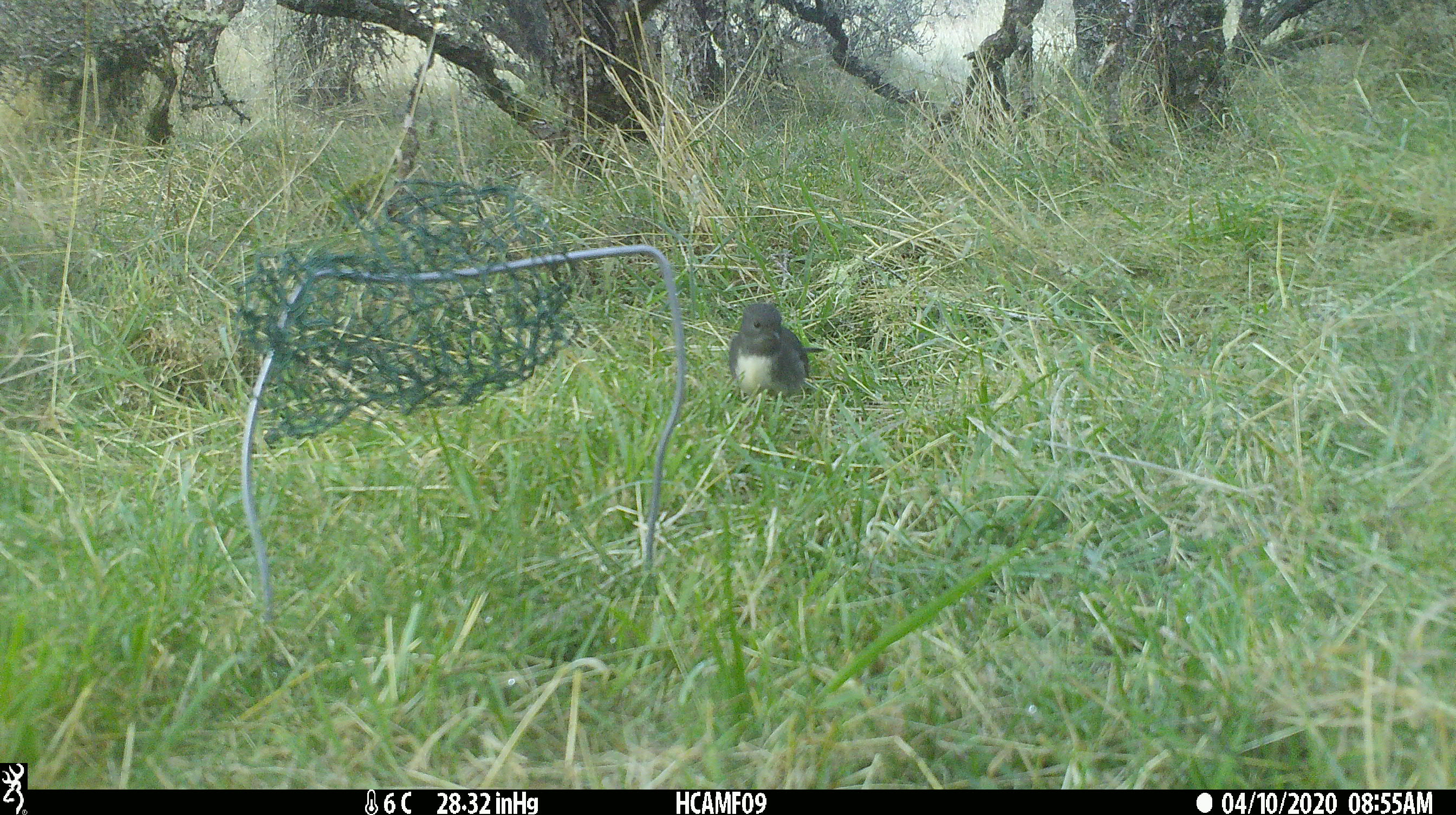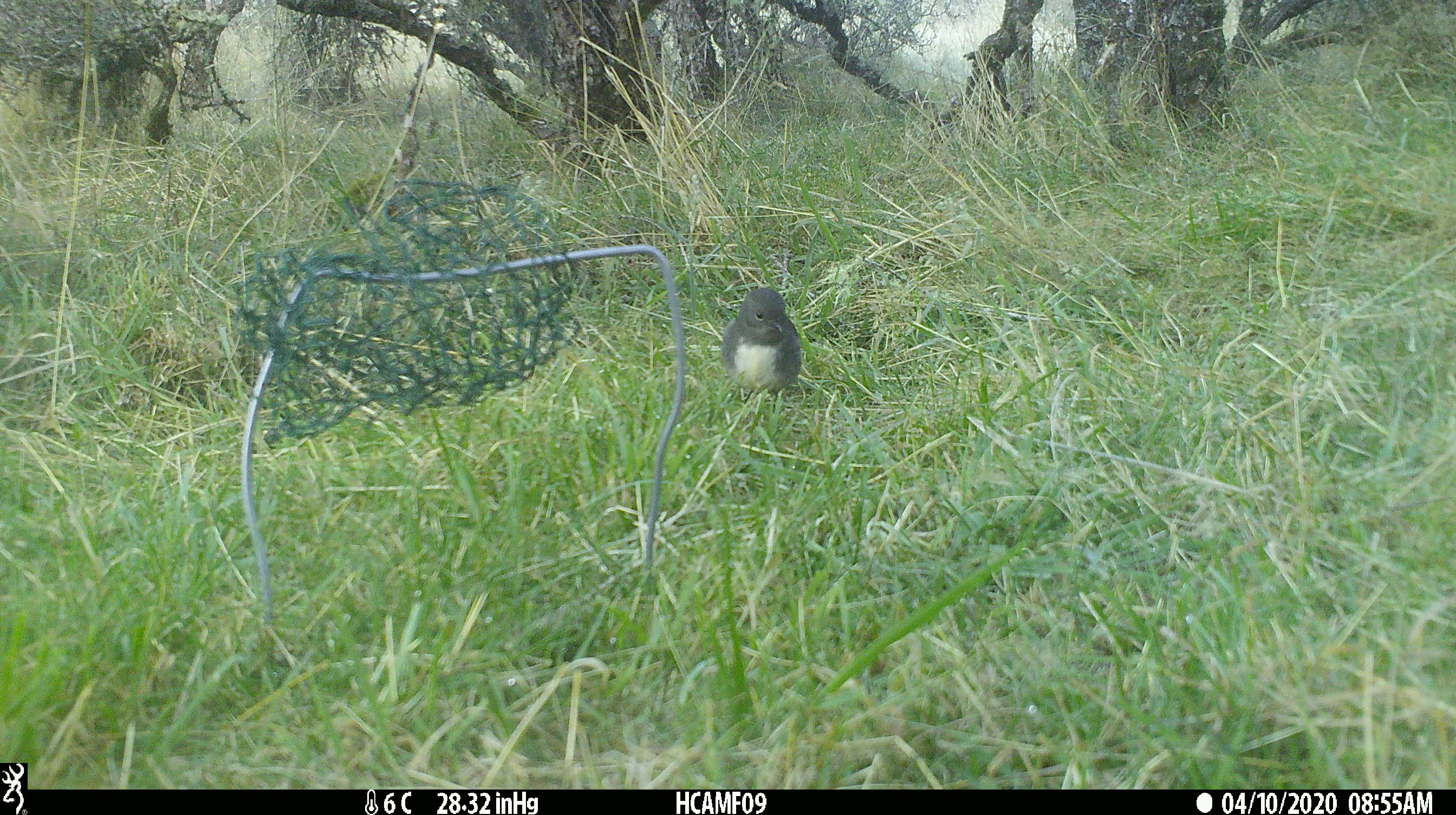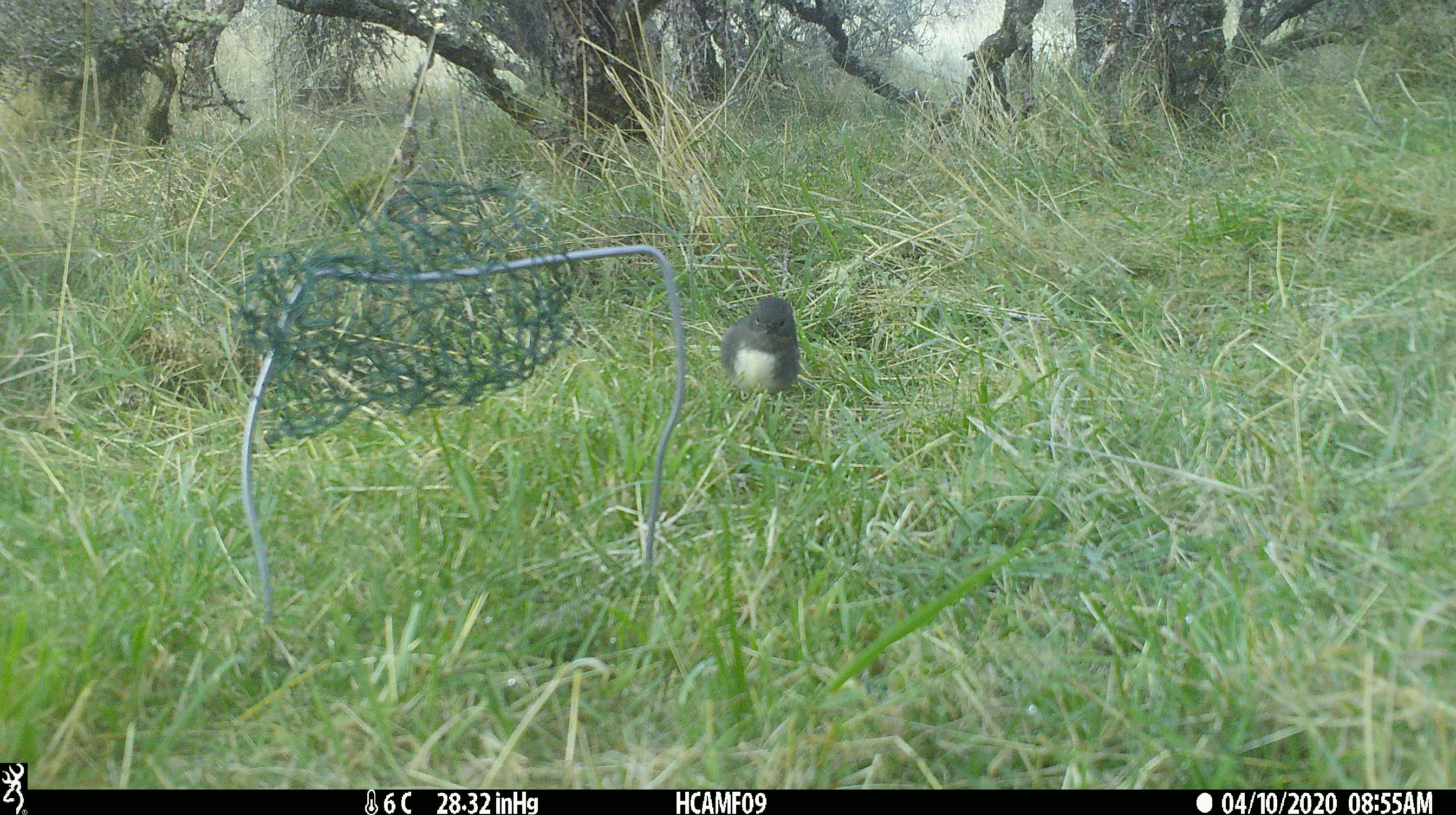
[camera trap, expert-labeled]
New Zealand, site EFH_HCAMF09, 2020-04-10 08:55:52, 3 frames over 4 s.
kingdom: Animalia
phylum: Chordata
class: Aves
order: Passeriformes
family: Petroicidae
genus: Petroica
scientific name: Petroica australis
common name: new zealand robin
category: robin